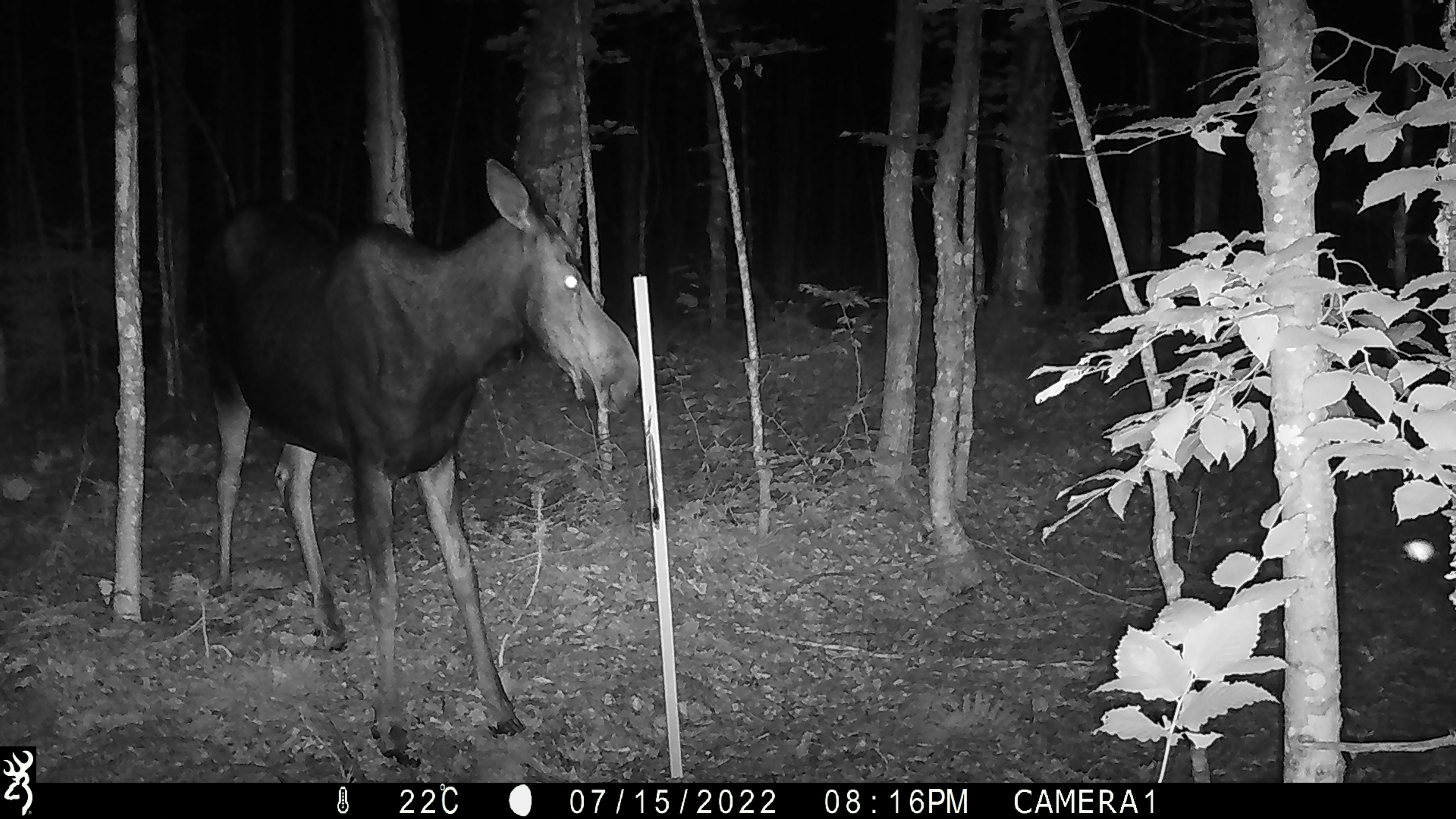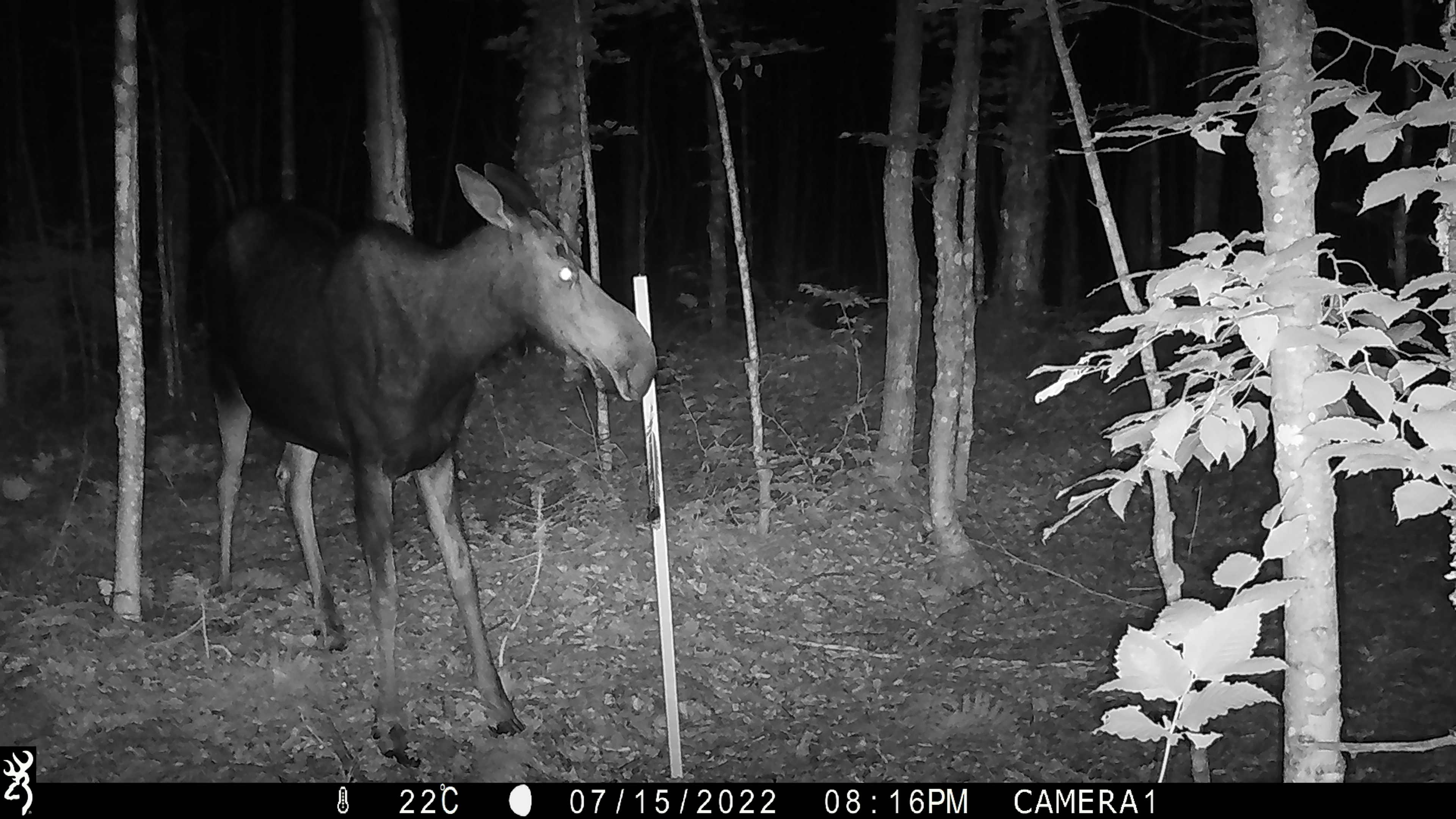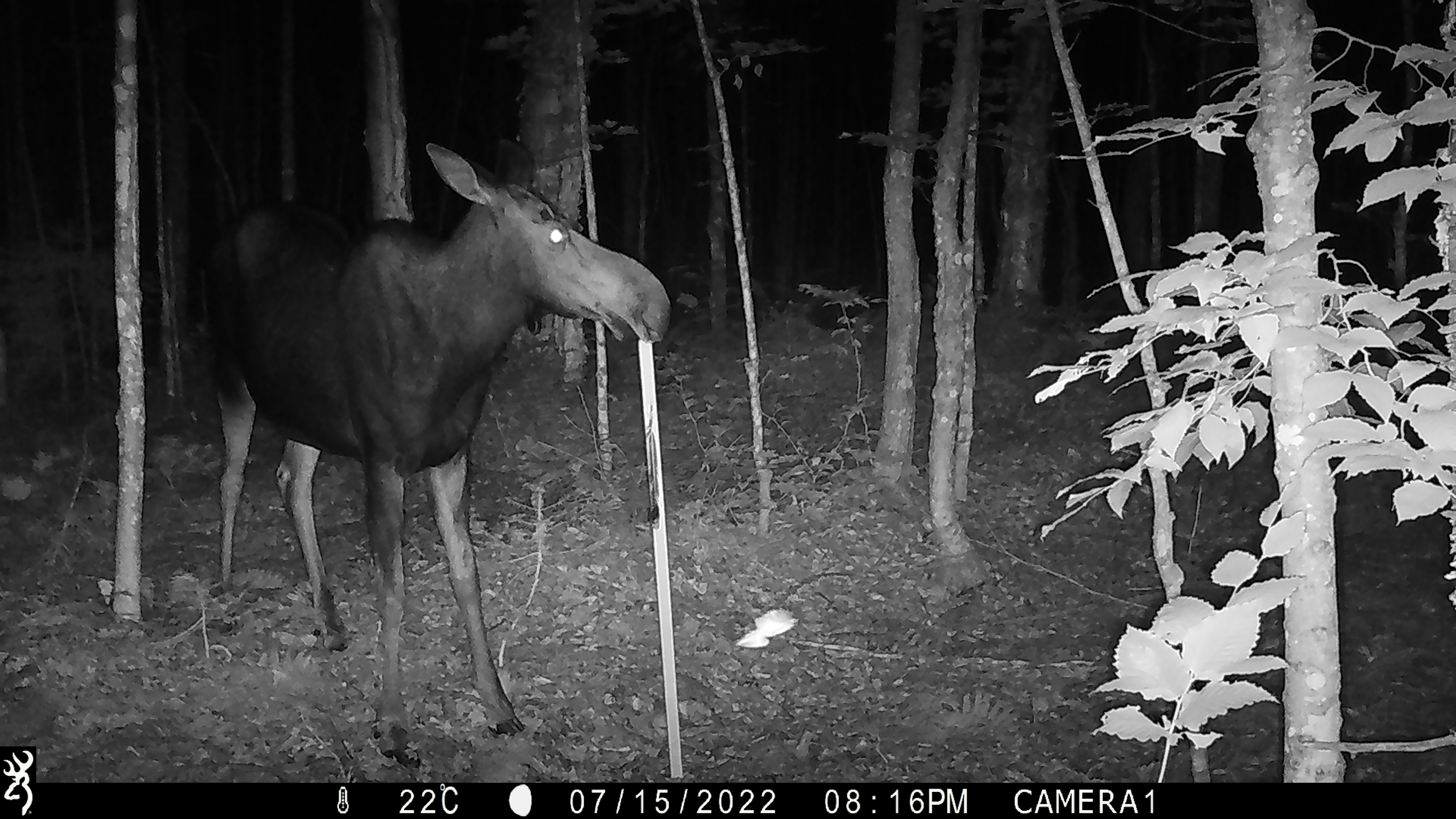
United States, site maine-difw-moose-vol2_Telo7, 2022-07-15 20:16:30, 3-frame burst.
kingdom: Animalia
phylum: Chordata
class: Mammalia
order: Artiodactyla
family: Cervidae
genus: Alces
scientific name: Alces alces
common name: moose